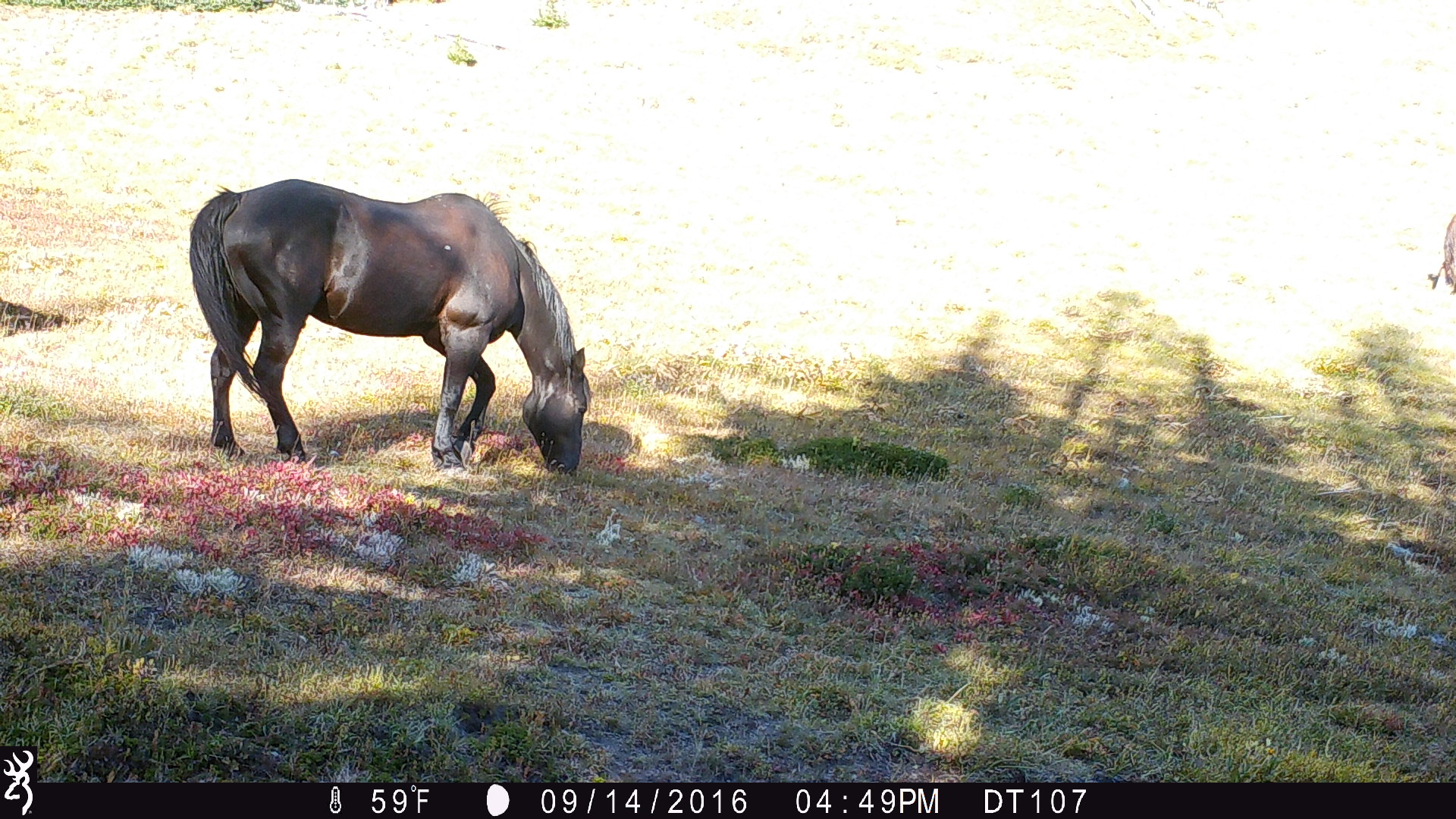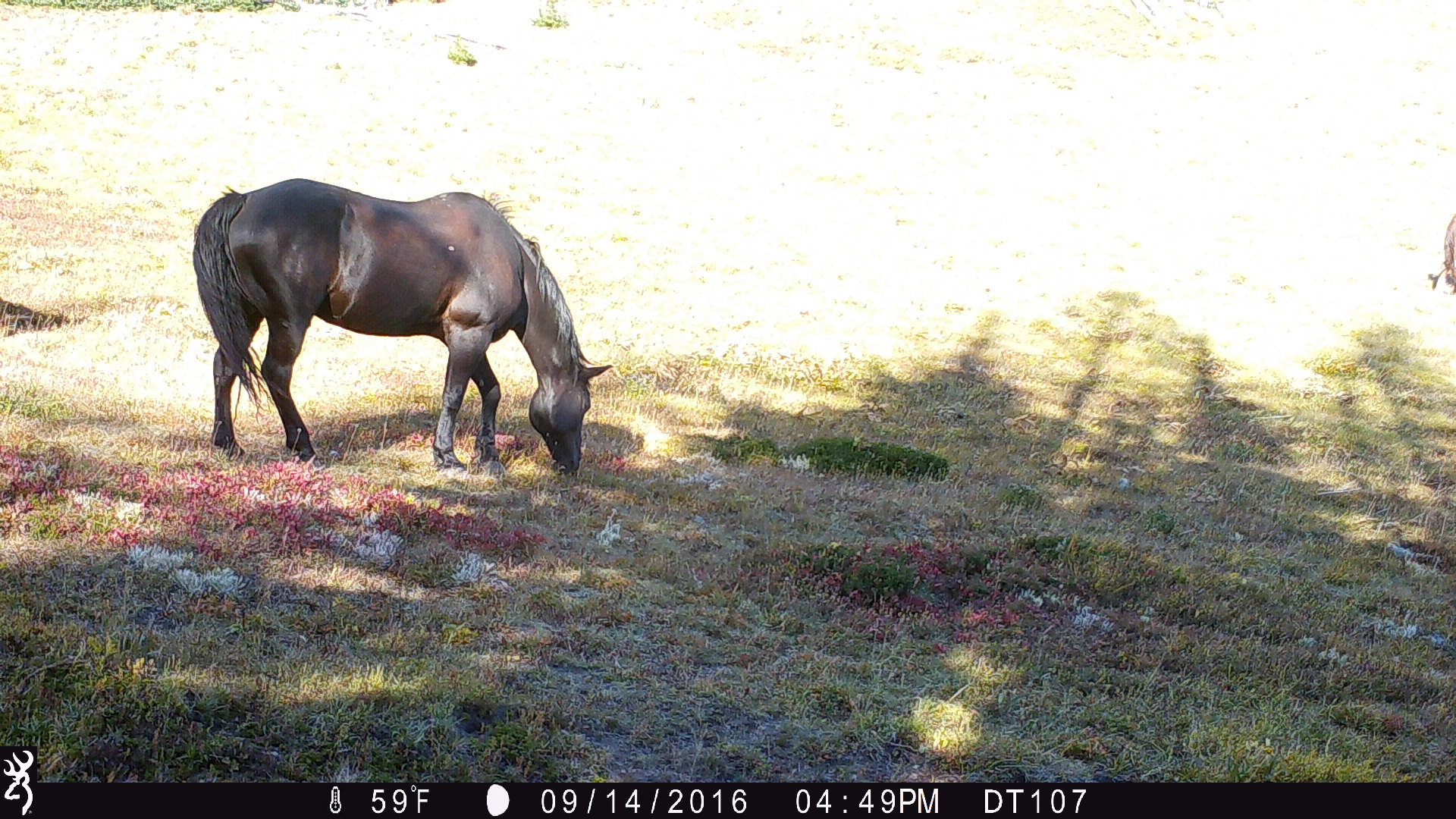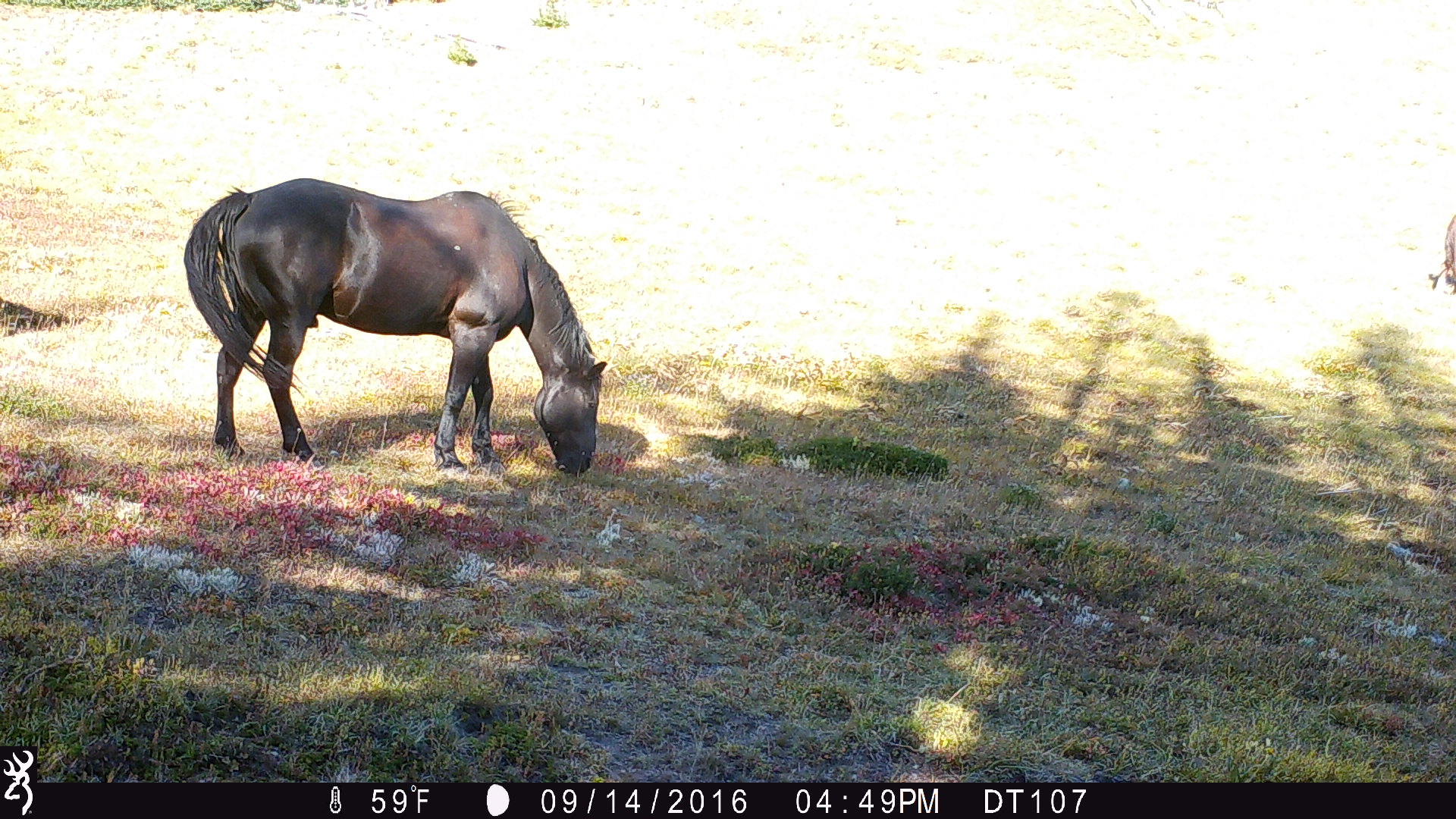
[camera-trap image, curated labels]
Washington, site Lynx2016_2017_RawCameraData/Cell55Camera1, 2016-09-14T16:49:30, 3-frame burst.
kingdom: Animalia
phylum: Chordata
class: Mammalia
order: Perissodactyla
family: Equidae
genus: Equus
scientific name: Equus caballus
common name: domestic horse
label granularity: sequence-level